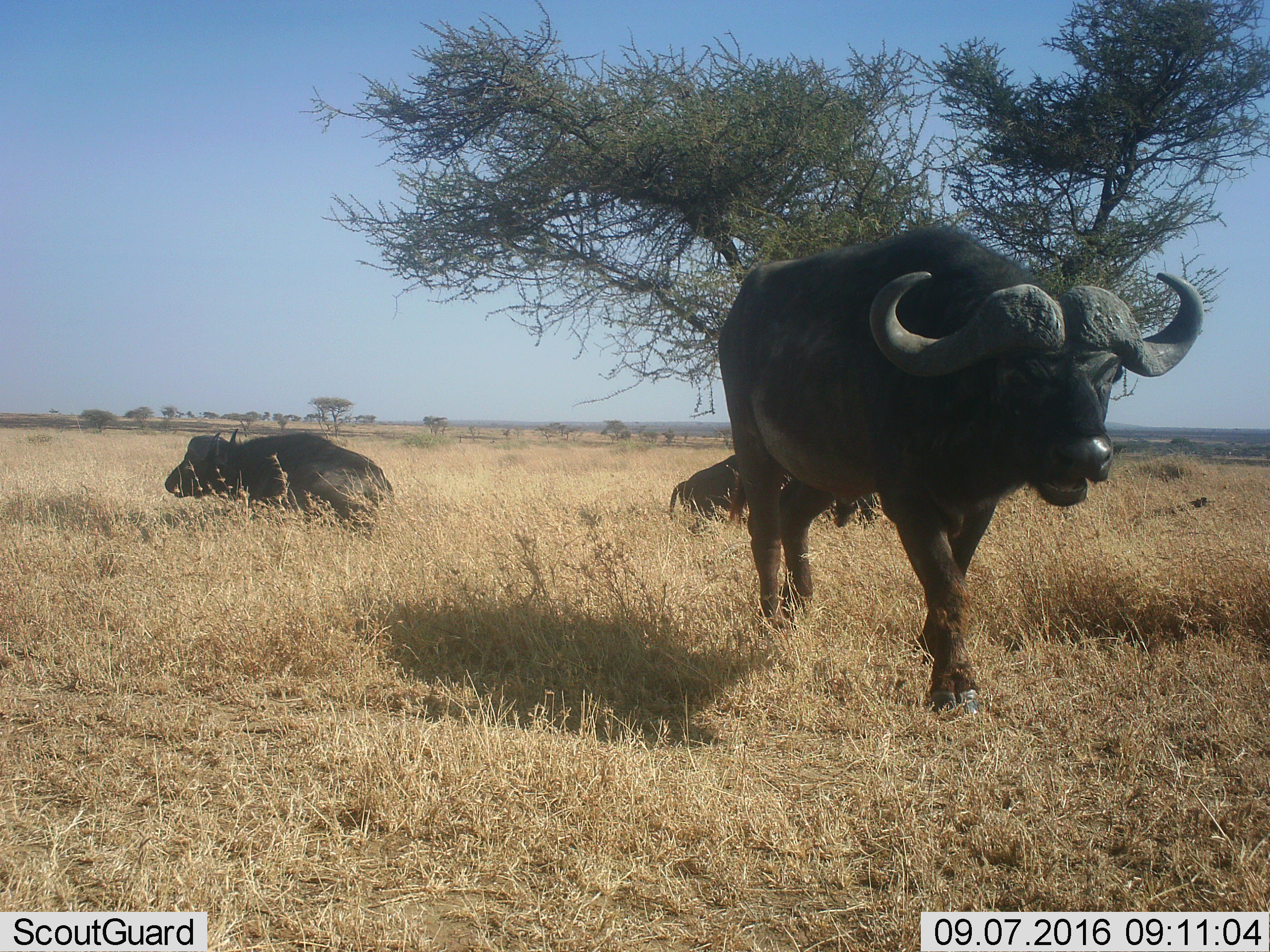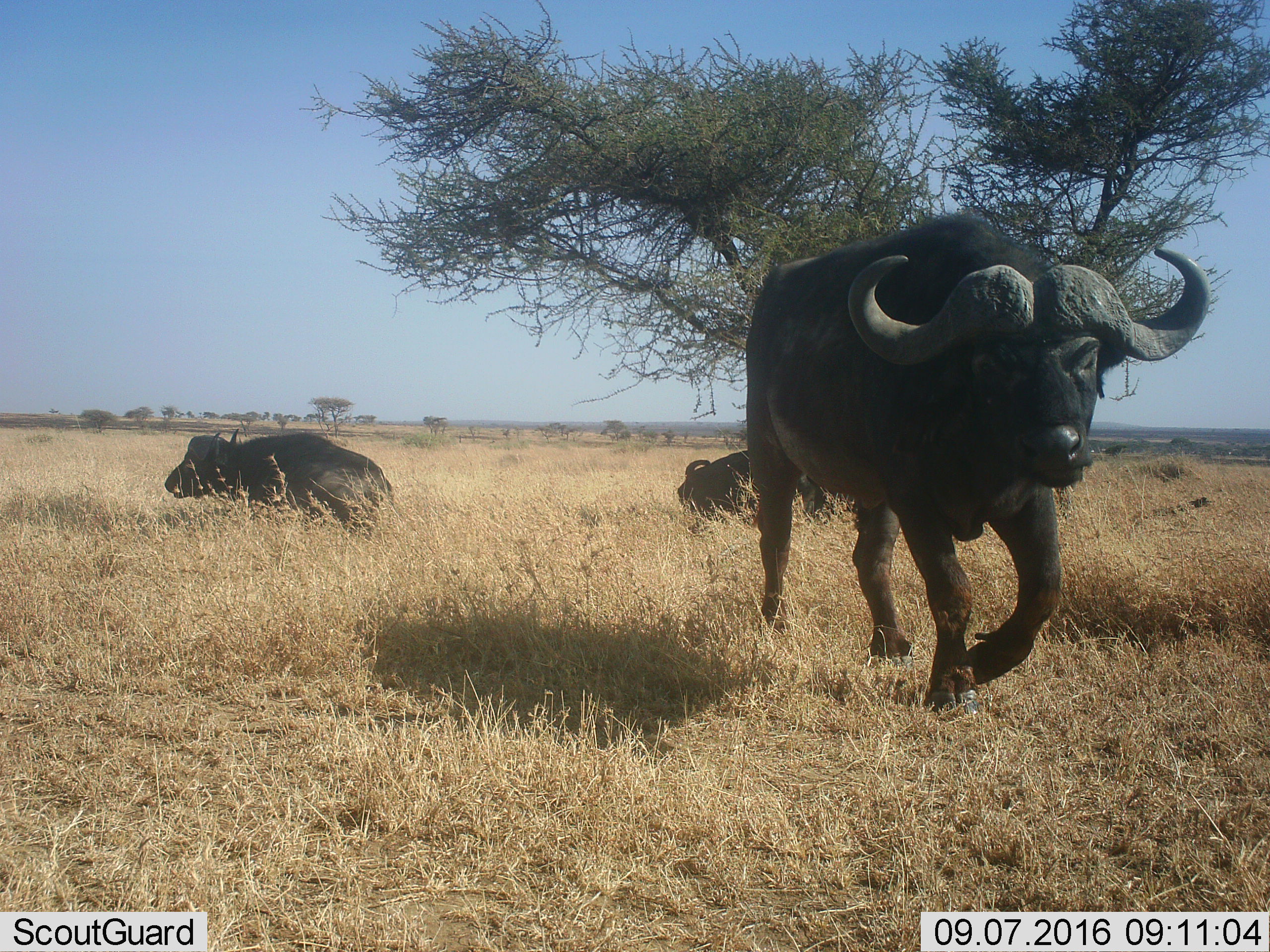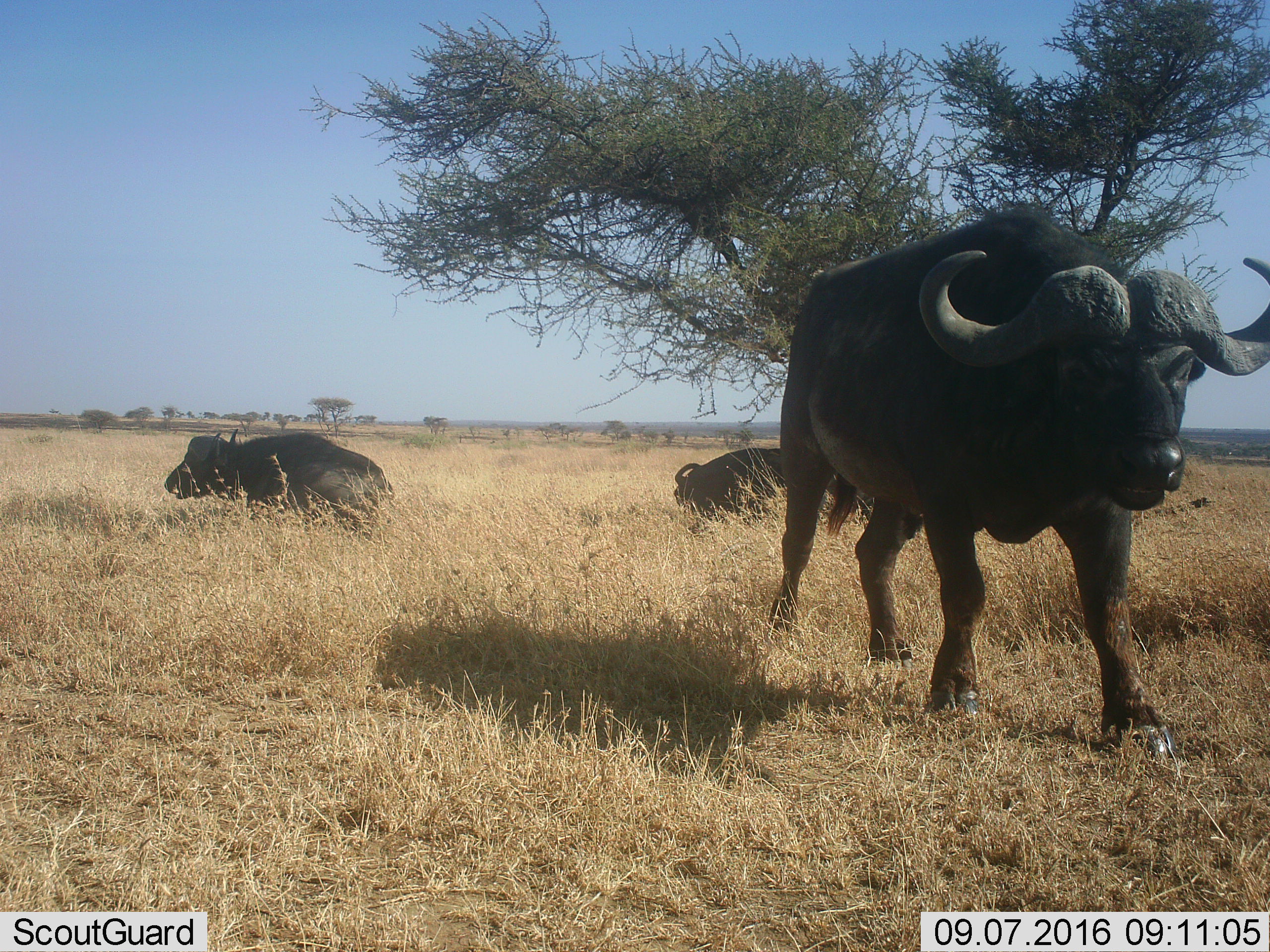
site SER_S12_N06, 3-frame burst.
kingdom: Animalia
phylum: Chordata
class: Mammalia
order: Artiodactyla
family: Bovidae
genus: Syncerus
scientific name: Syncerus caffer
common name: african buffalo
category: buffalo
Buffalo (african buffalo) (Syncerus caffer), count 3. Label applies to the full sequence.